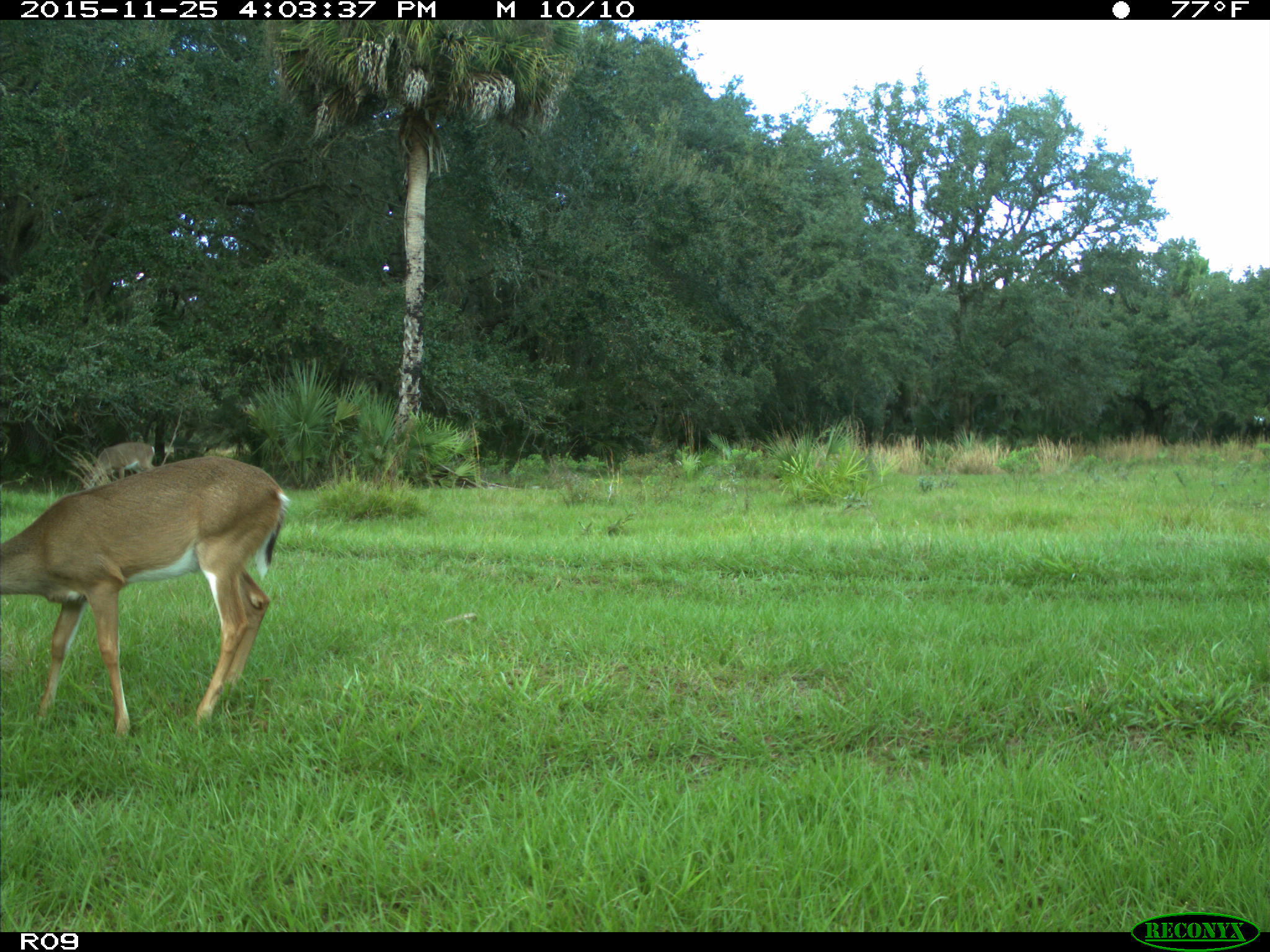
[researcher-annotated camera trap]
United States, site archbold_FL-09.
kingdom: Animalia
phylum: Chordata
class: Mammalia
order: Artiodactyla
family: Cervidae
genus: Odocoileus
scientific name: Odocoileus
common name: deer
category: unidentified deer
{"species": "unidentified deer (deer) (Odocoileus)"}